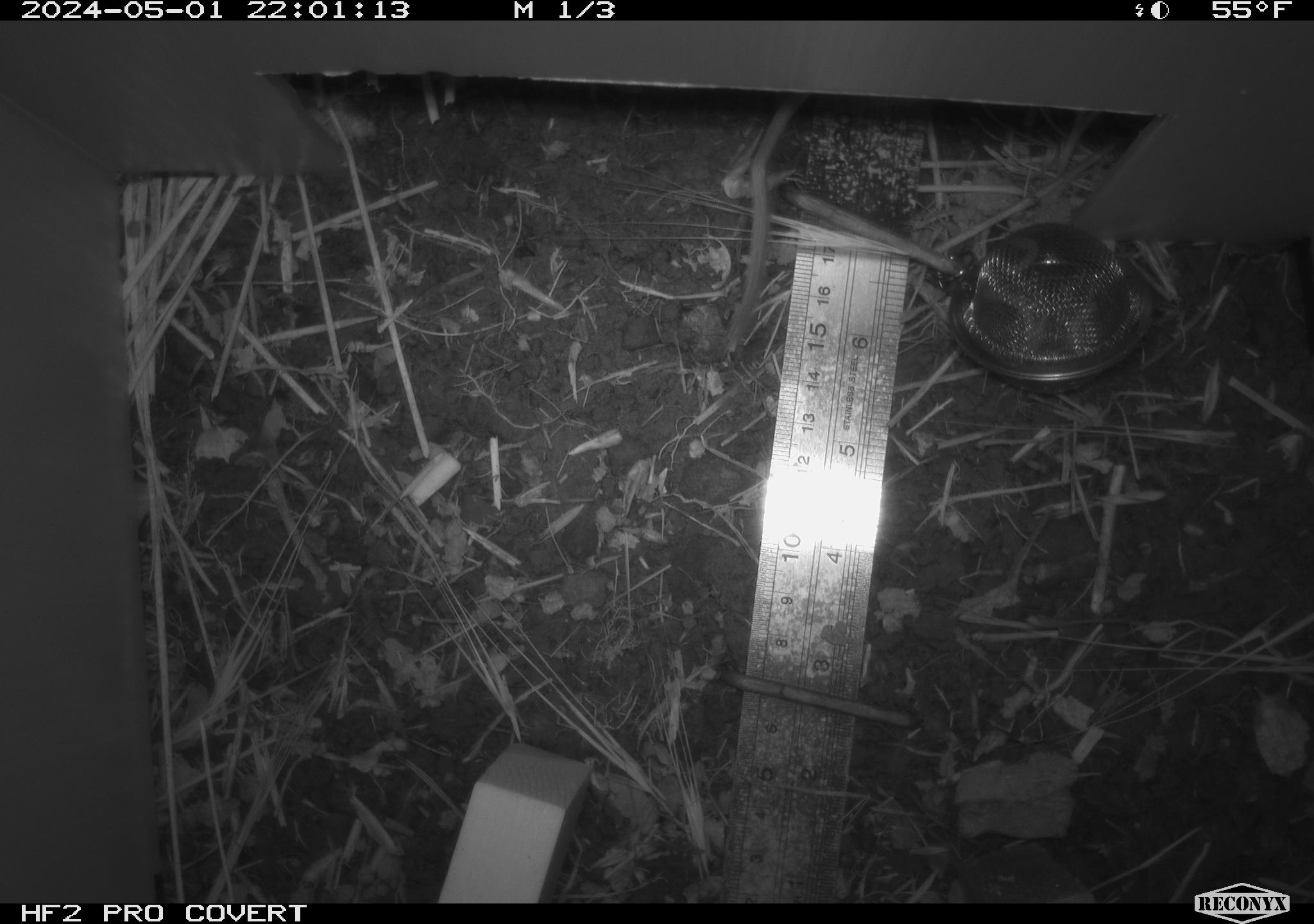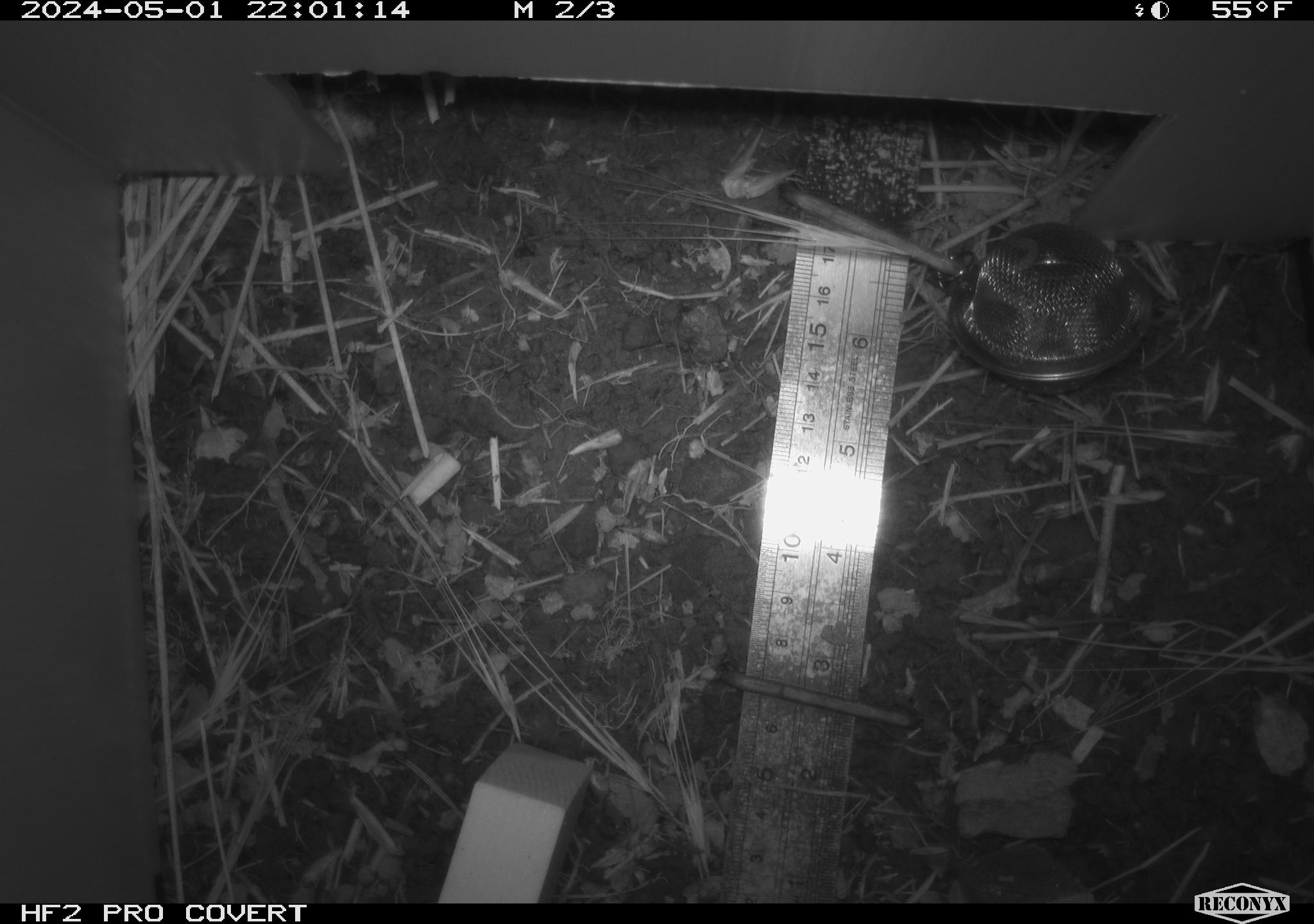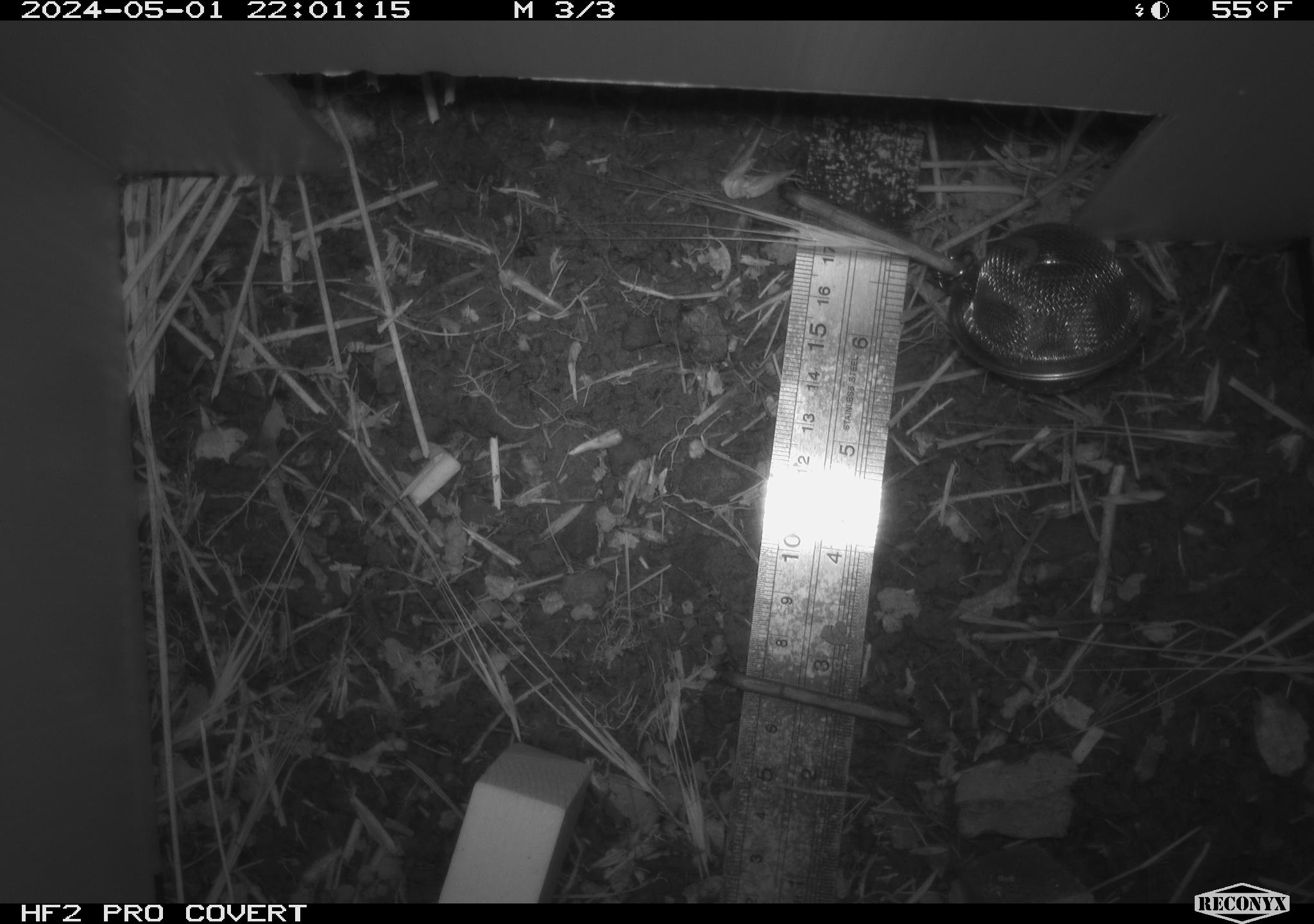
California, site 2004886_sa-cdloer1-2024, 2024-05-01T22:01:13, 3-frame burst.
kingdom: Animalia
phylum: Chordata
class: Mammalia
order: Rodentia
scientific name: Rodentia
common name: mouse species